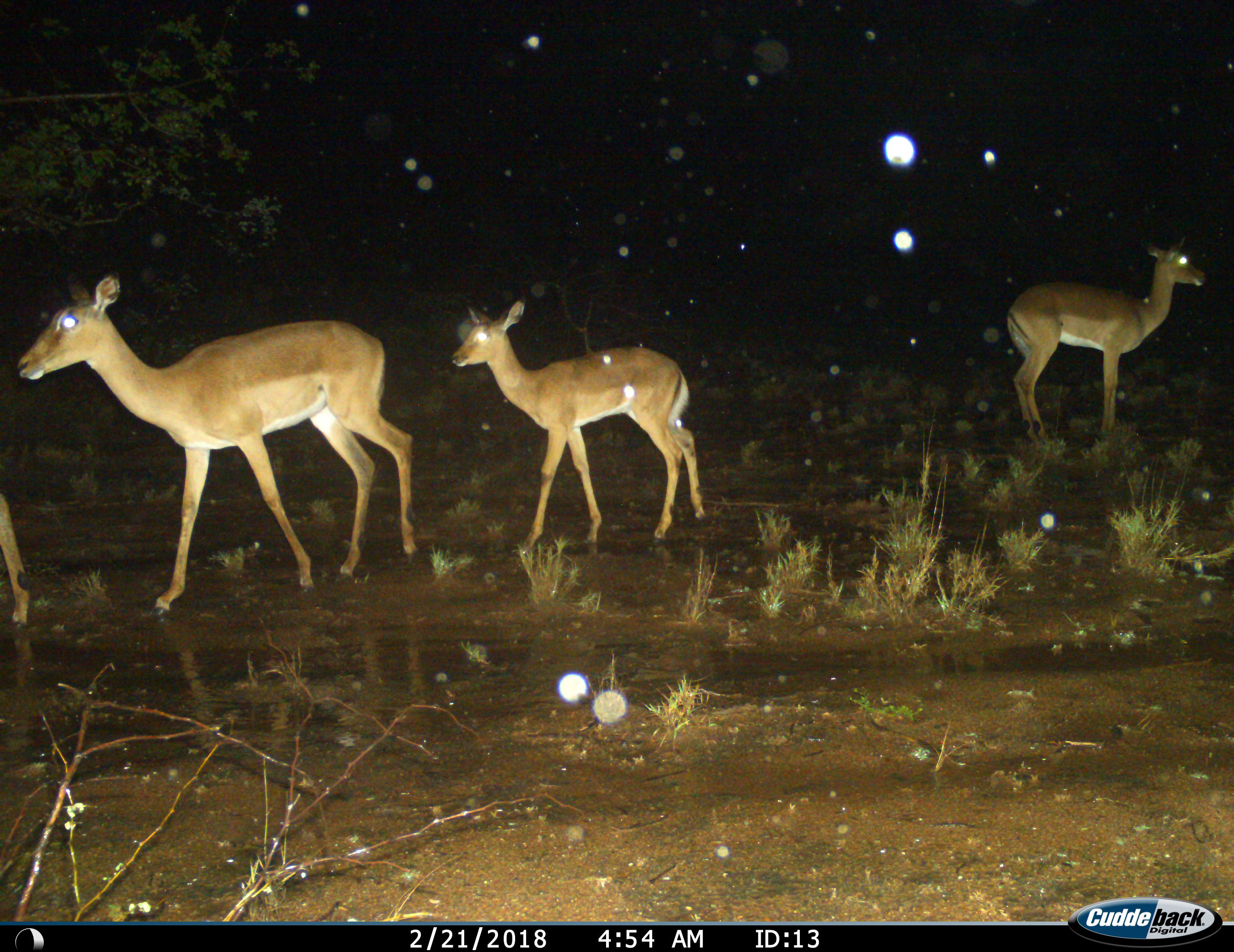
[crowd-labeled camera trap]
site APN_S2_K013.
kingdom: Animalia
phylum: Chordata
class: Mammalia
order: Artiodactyla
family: Bovidae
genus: Aepyceros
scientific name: Aepyceros melampus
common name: impala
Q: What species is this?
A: Impala (Aepyceros melampus).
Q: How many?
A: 4.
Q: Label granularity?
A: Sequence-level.